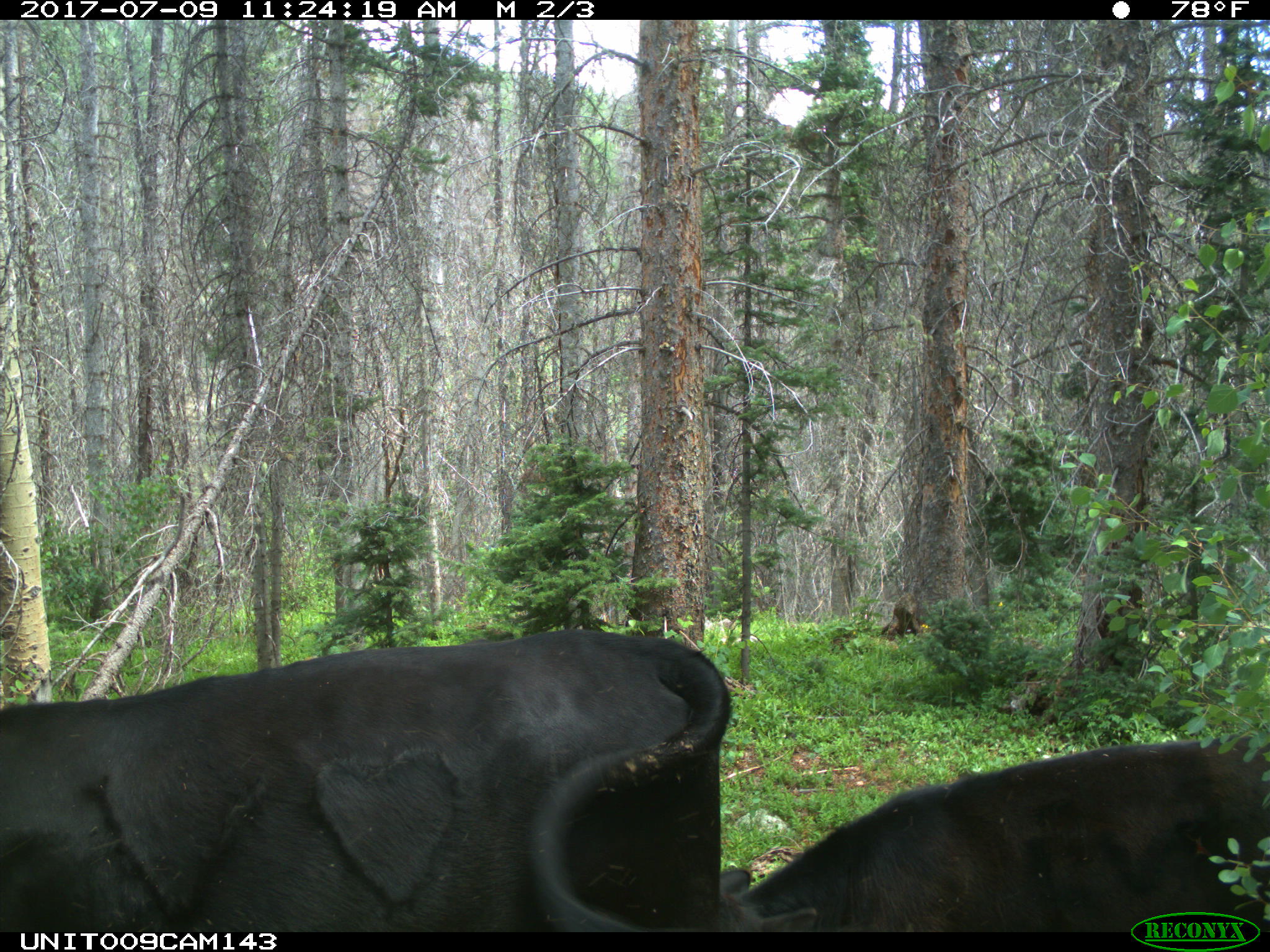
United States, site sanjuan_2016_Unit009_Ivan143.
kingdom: Animalia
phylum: Chordata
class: Mammalia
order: Artiodactyla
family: Bovidae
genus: Bos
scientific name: Bos taurus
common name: domestic cow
Bos taurus (domestic cow).